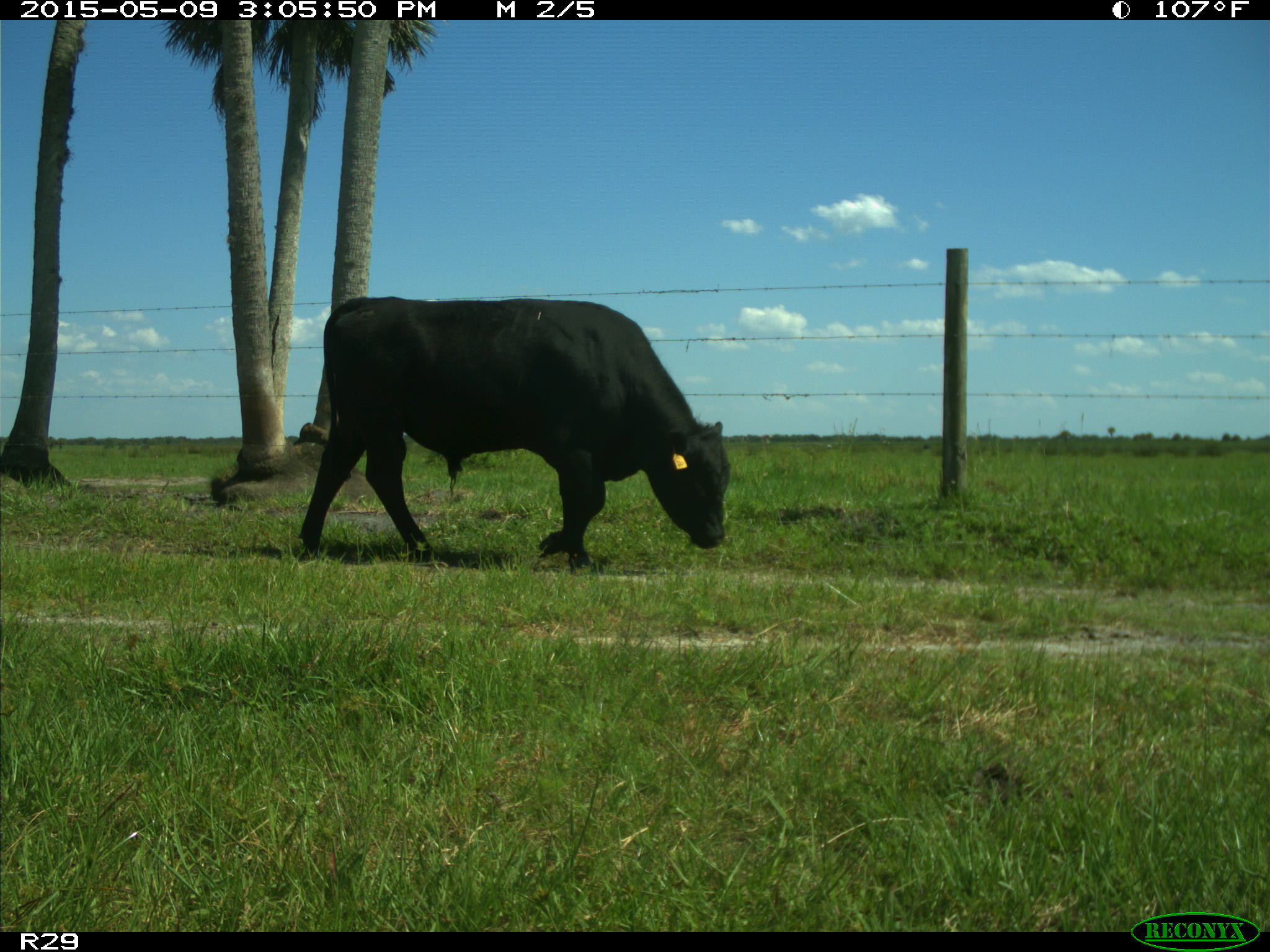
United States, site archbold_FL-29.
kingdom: Animalia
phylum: Chordata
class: Mammalia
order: Artiodactyla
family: Bovidae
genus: Bos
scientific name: Bos taurus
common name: domestic cow